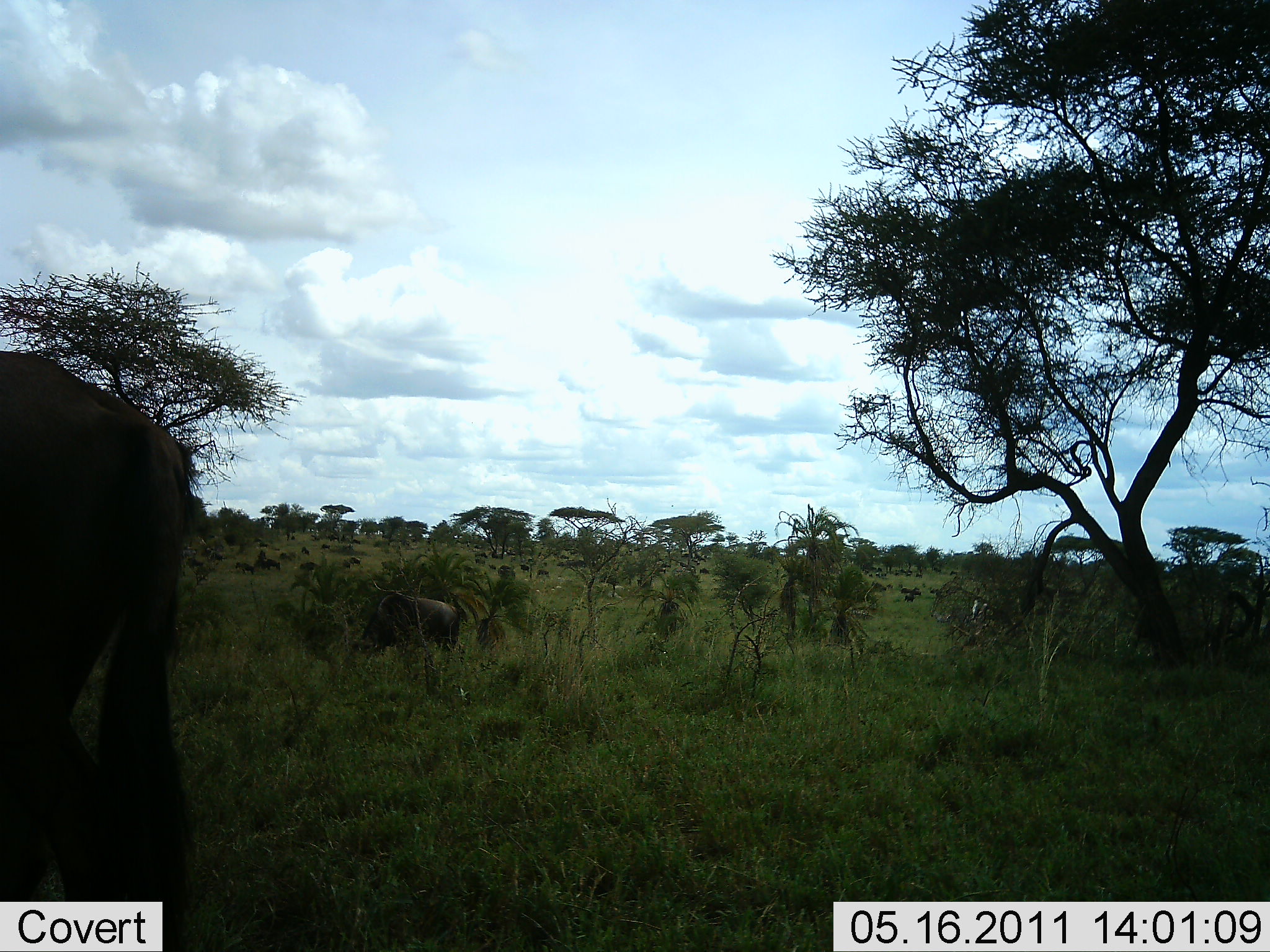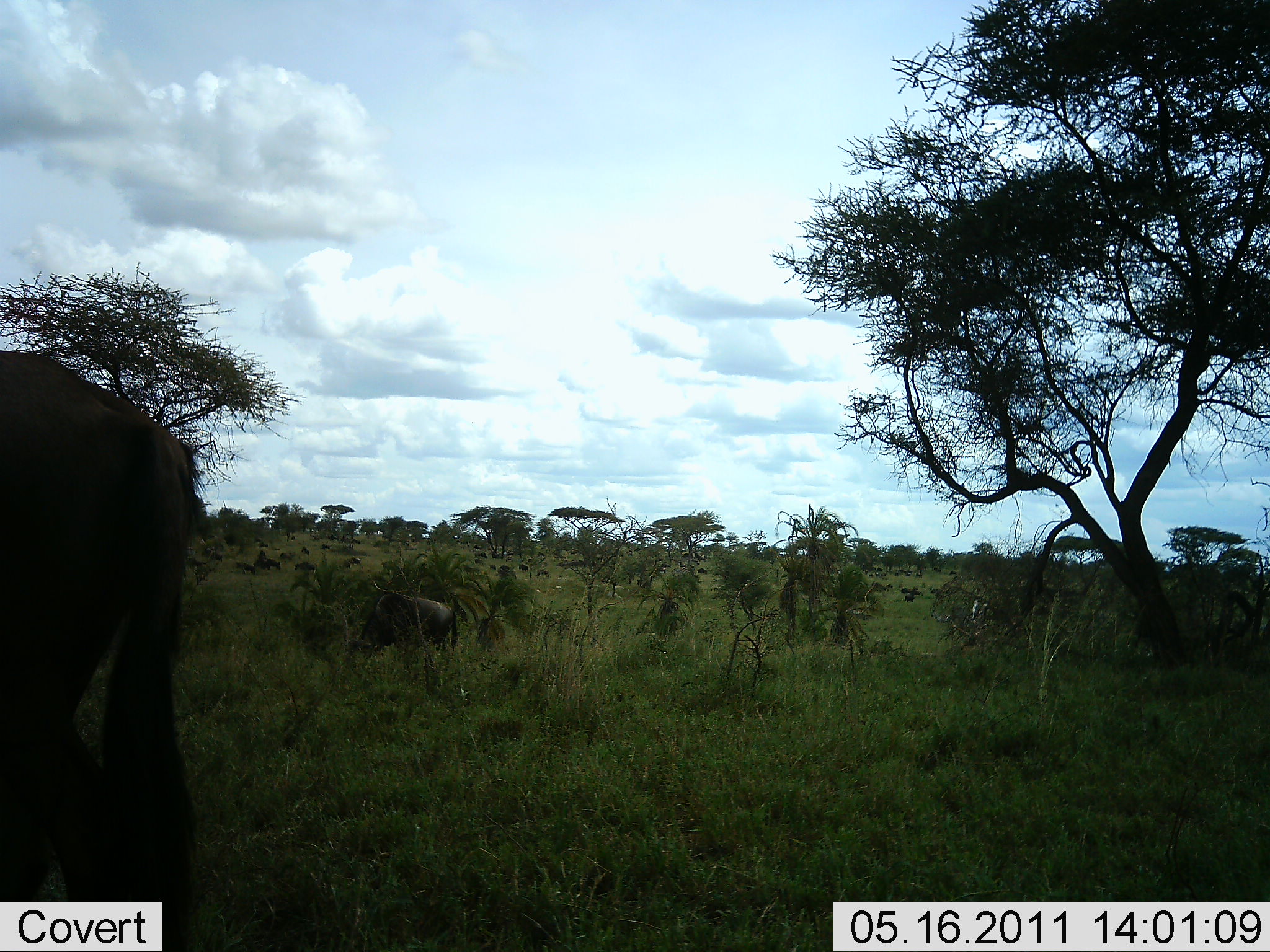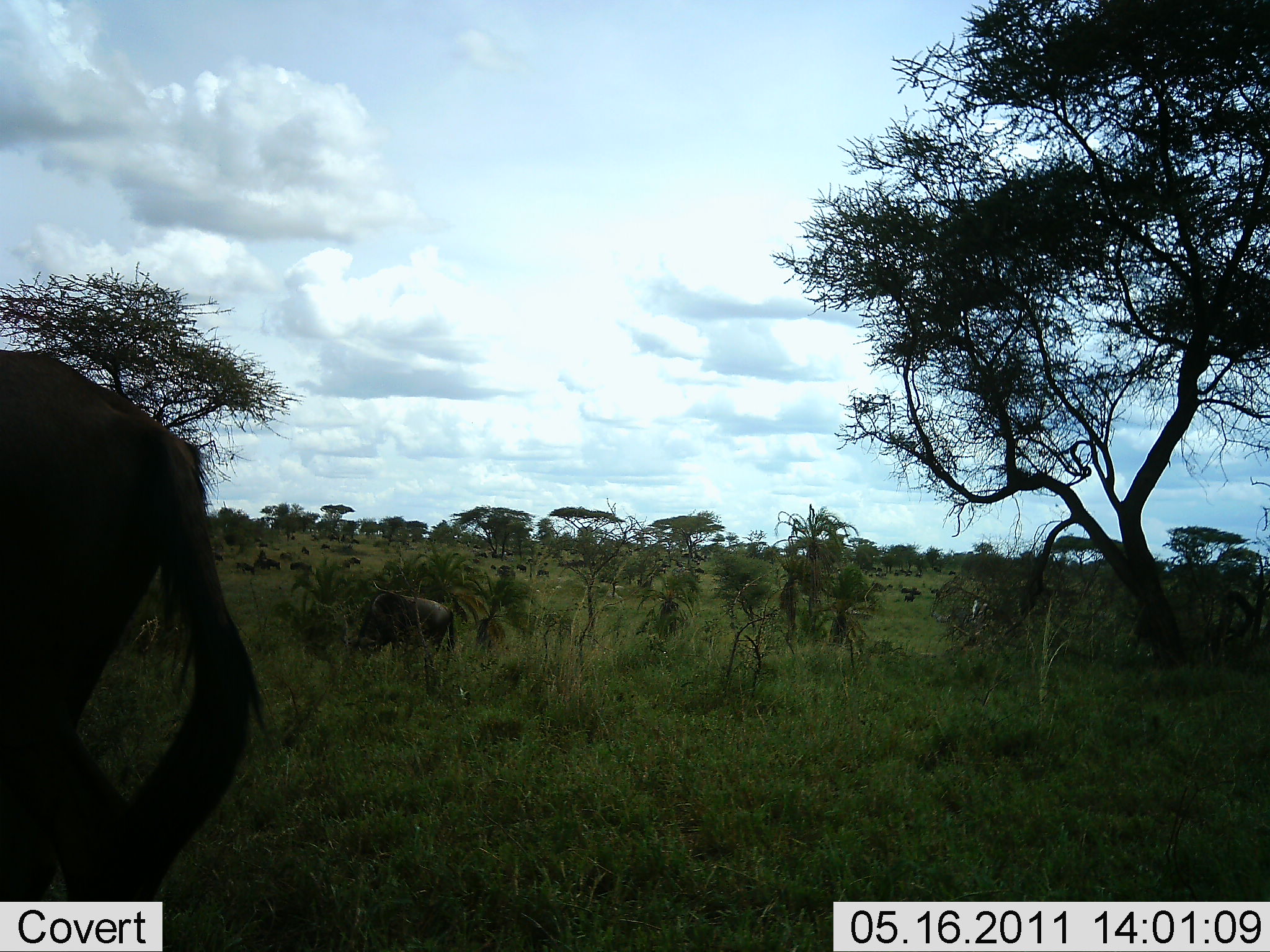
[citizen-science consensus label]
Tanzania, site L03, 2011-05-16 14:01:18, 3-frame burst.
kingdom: Animalia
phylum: Chordata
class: Mammalia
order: Artiodactyla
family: Bovidae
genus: Connochaetes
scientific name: Connochaetes taurinus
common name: blue wildebeest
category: wildebeest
Wildebeest (blue wildebeest) (Connochaetes taurinus), count 4. Behavior (volunteer vote fractions): standing 40%, resting 0%, moving 50%, interacting 0%. Young present (vote fraction): 0%. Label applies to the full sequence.